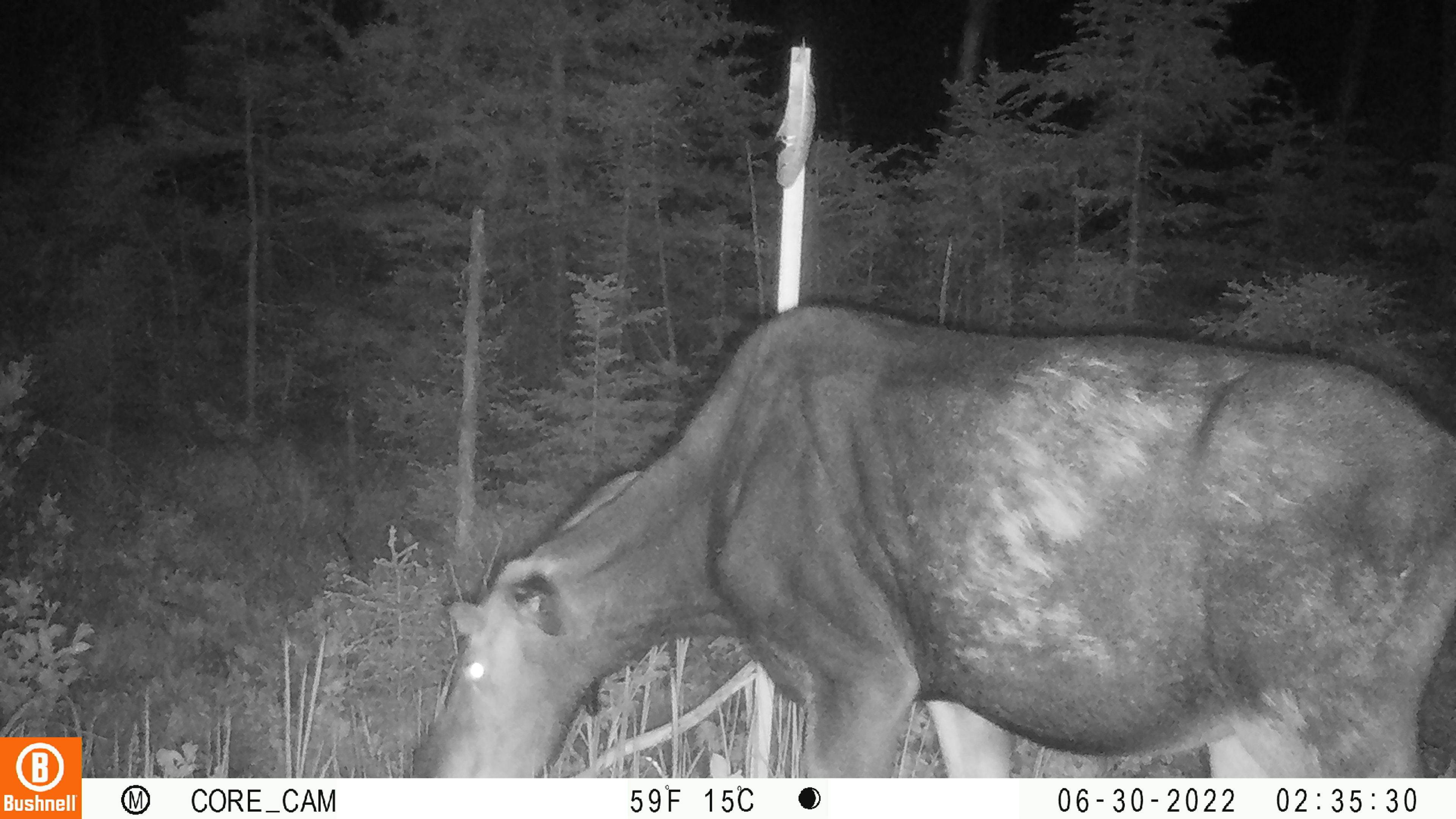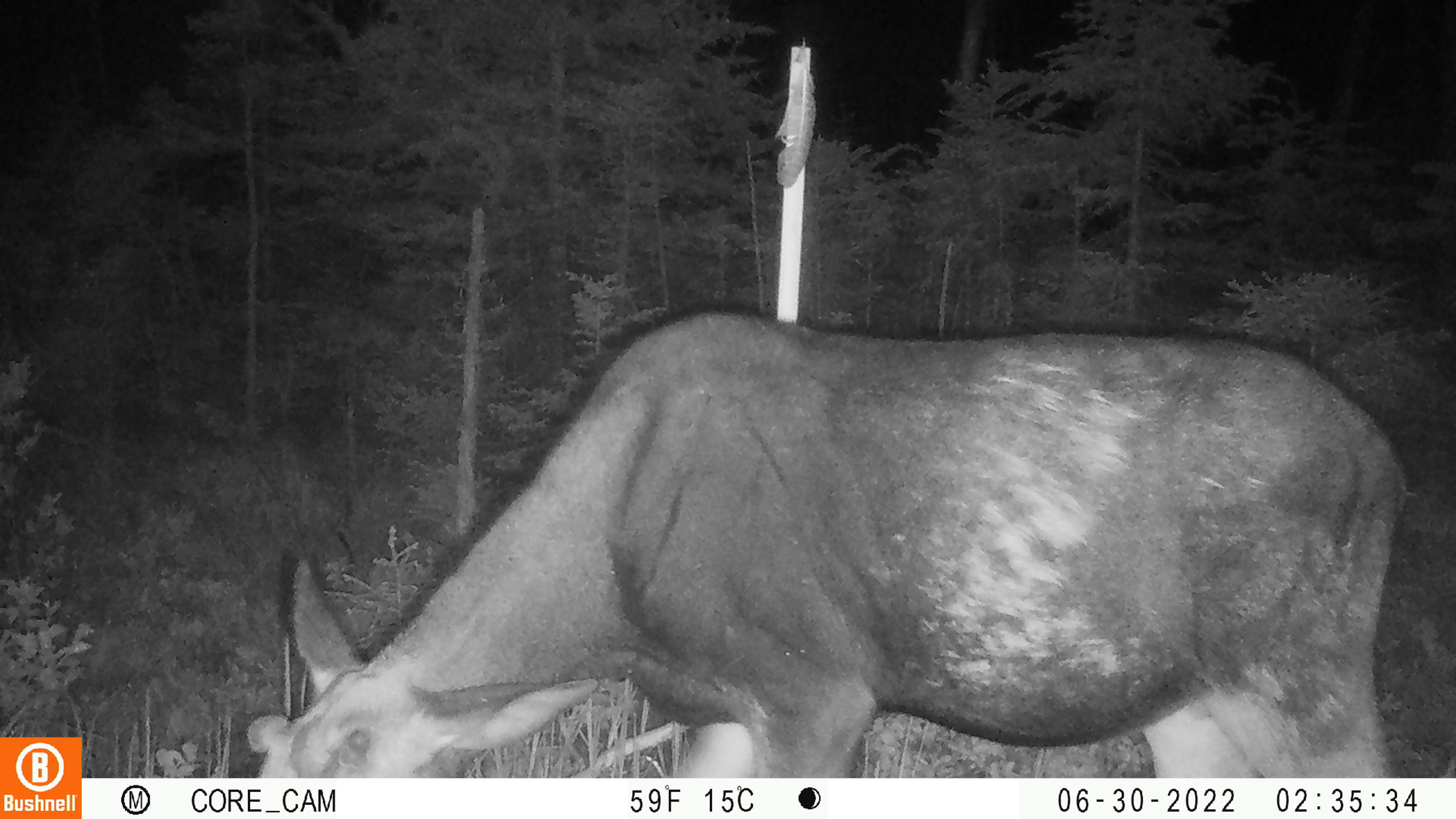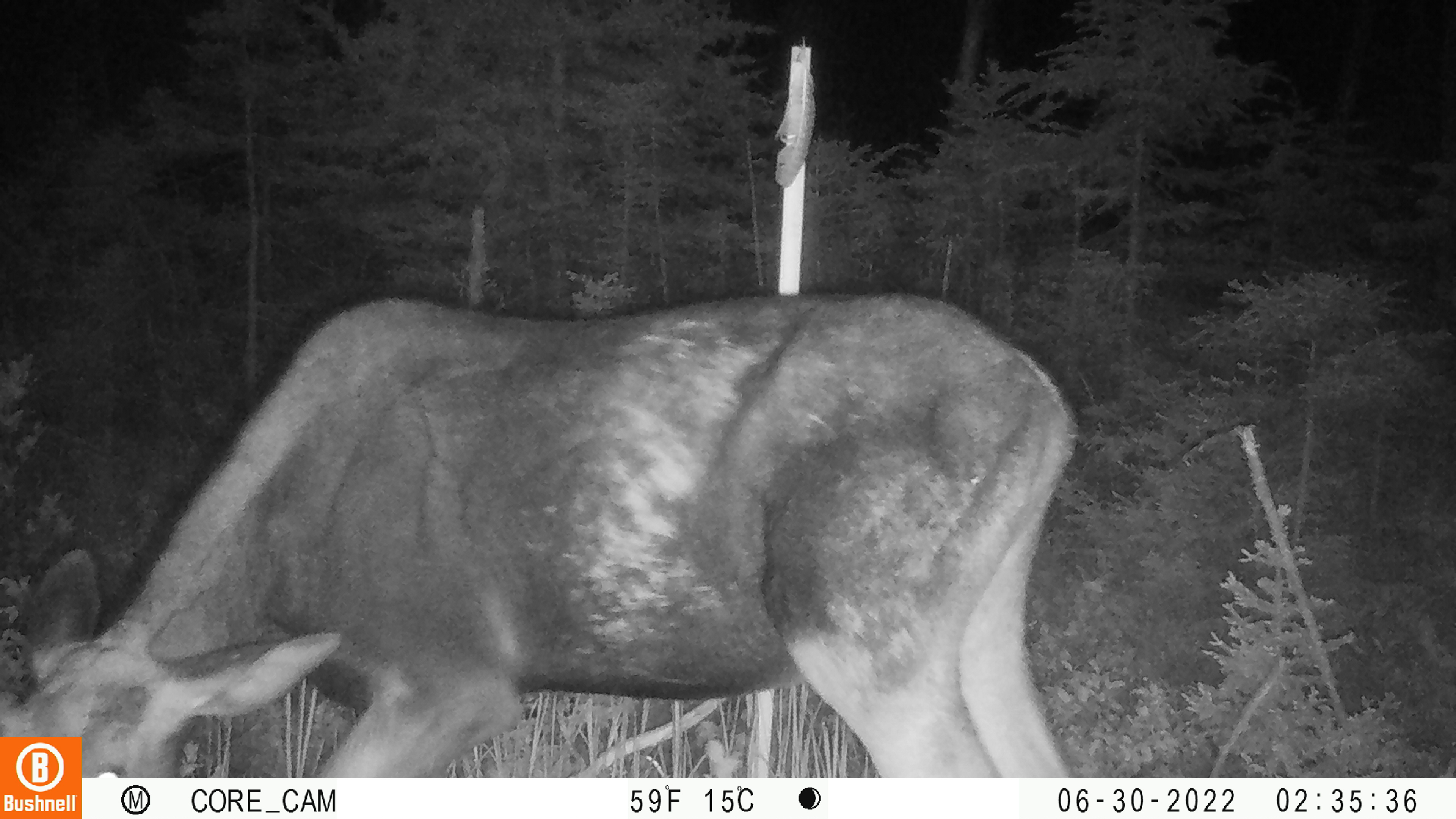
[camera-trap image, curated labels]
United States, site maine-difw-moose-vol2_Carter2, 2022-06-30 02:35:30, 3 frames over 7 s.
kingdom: Animalia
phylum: Chordata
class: Mammalia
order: Artiodactyla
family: Cervidae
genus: Alces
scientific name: Alces alces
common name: moose